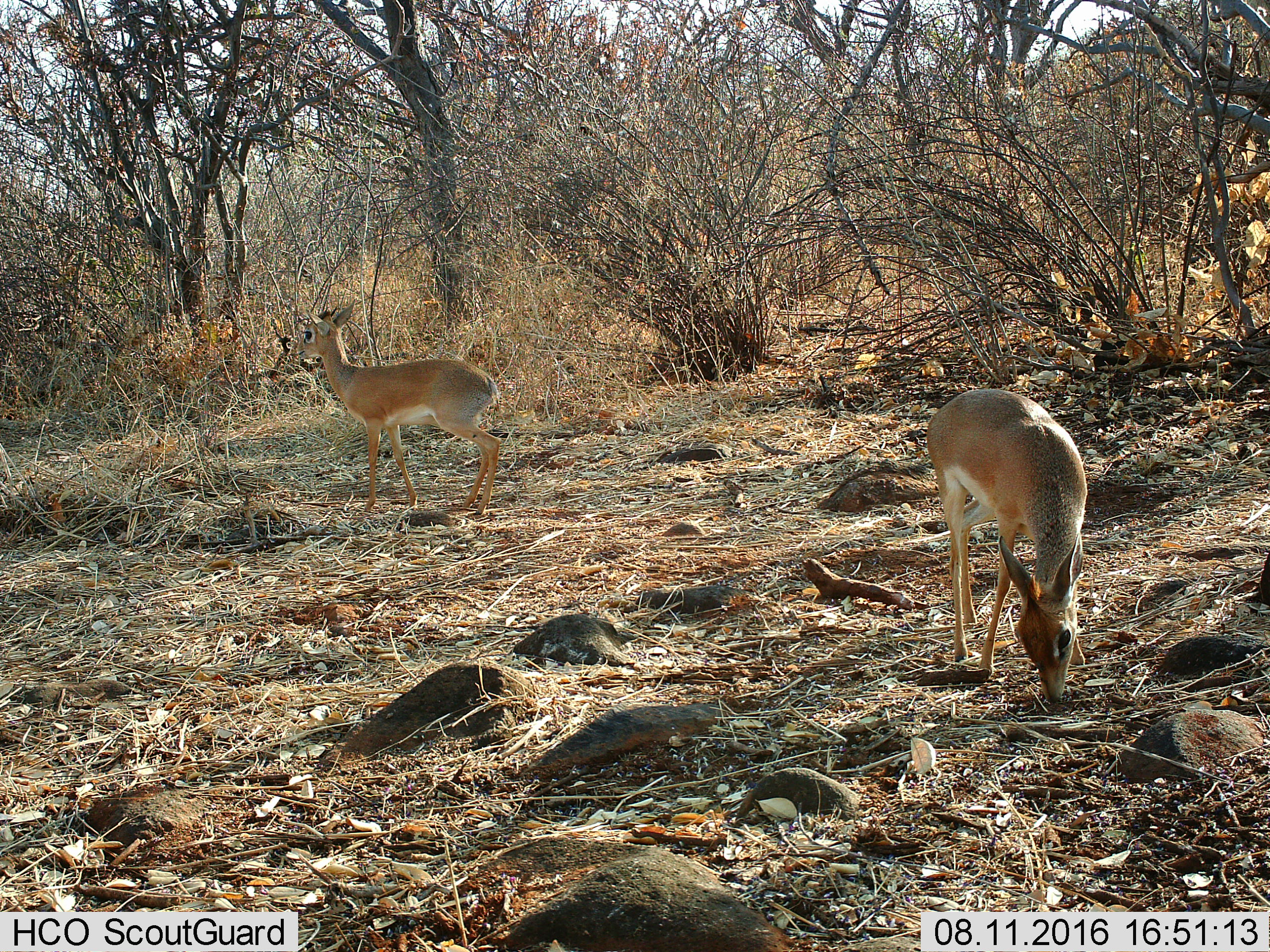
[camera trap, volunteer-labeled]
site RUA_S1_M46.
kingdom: Animalia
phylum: Chordata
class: Mammalia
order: Artiodactyla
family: Bovidae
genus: Madoqua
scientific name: Madoqua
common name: dik-dik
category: dikdik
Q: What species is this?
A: Dikdik (dik-dik) (Madoqua).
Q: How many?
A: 2.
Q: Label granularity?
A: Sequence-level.